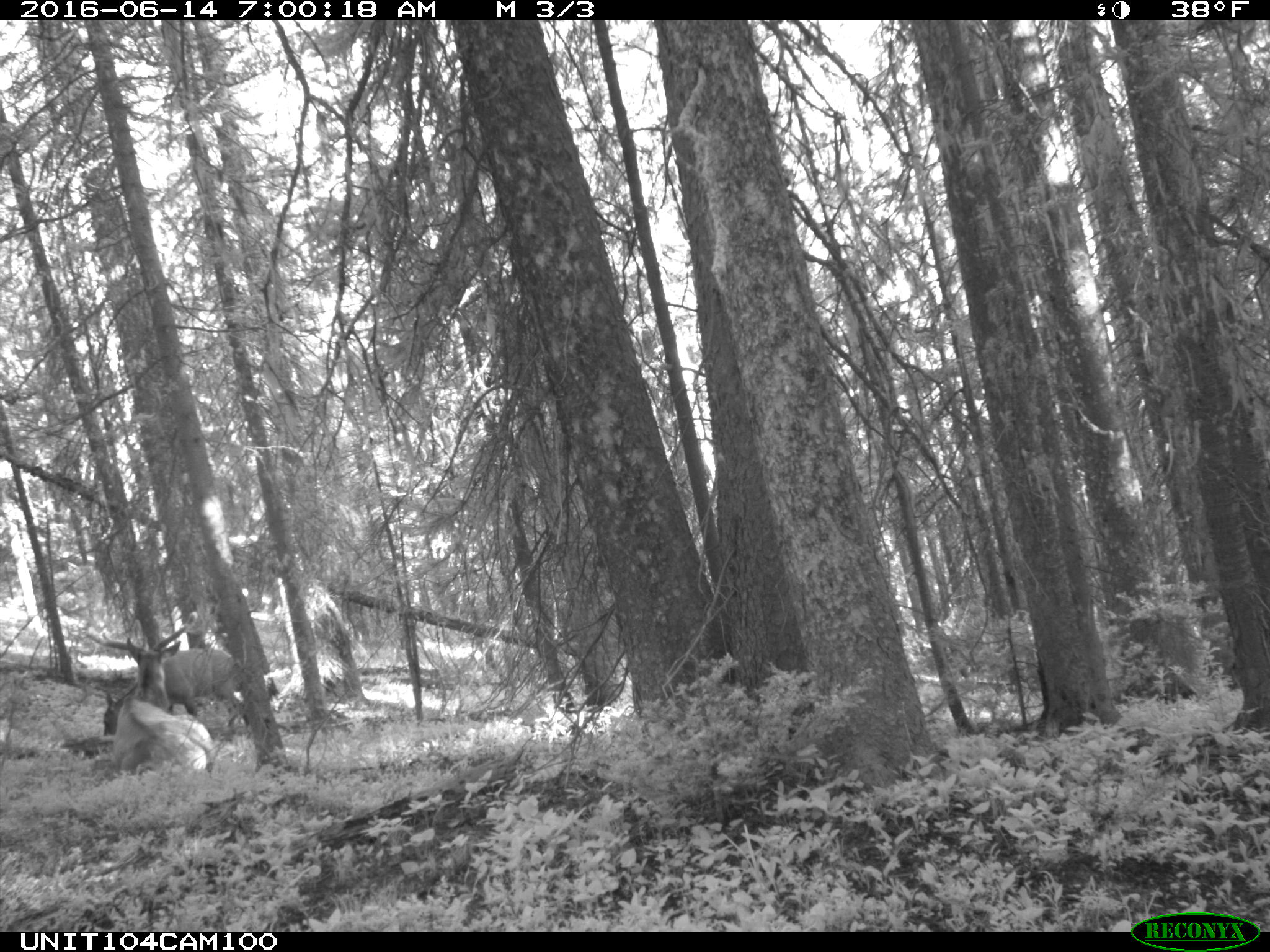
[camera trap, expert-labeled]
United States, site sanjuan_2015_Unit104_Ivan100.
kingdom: Animalia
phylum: Chordata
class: Mammalia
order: Artiodactyla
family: Cervidae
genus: Cervus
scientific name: Cervus elaphus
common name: red deer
Cervus elaphus (red deer).